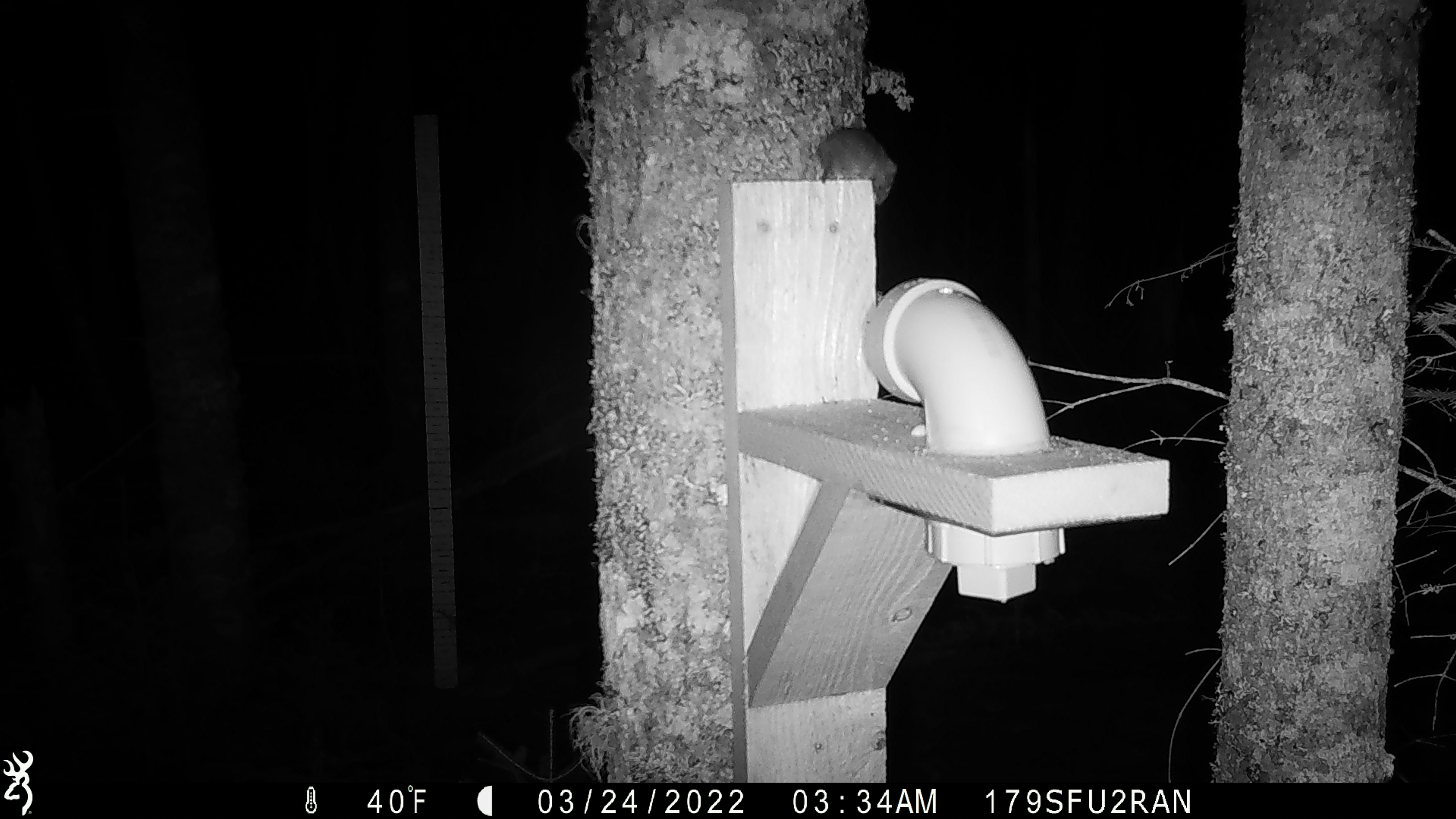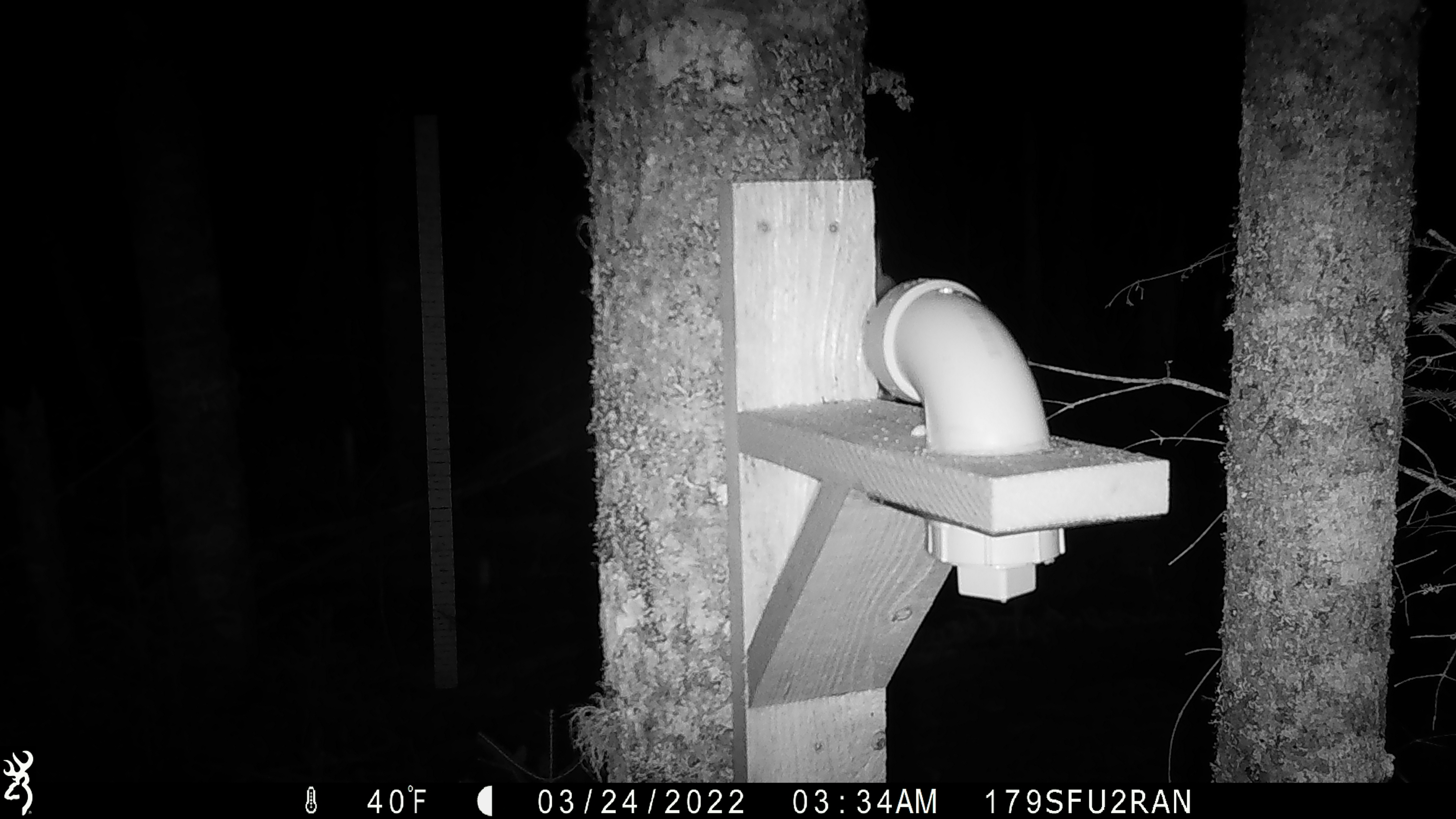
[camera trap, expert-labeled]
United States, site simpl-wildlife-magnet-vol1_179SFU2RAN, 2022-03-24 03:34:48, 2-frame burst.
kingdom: Animalia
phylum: Chordata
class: Mammalia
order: Rodentia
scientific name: Rodentia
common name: mouse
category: mouse sp.